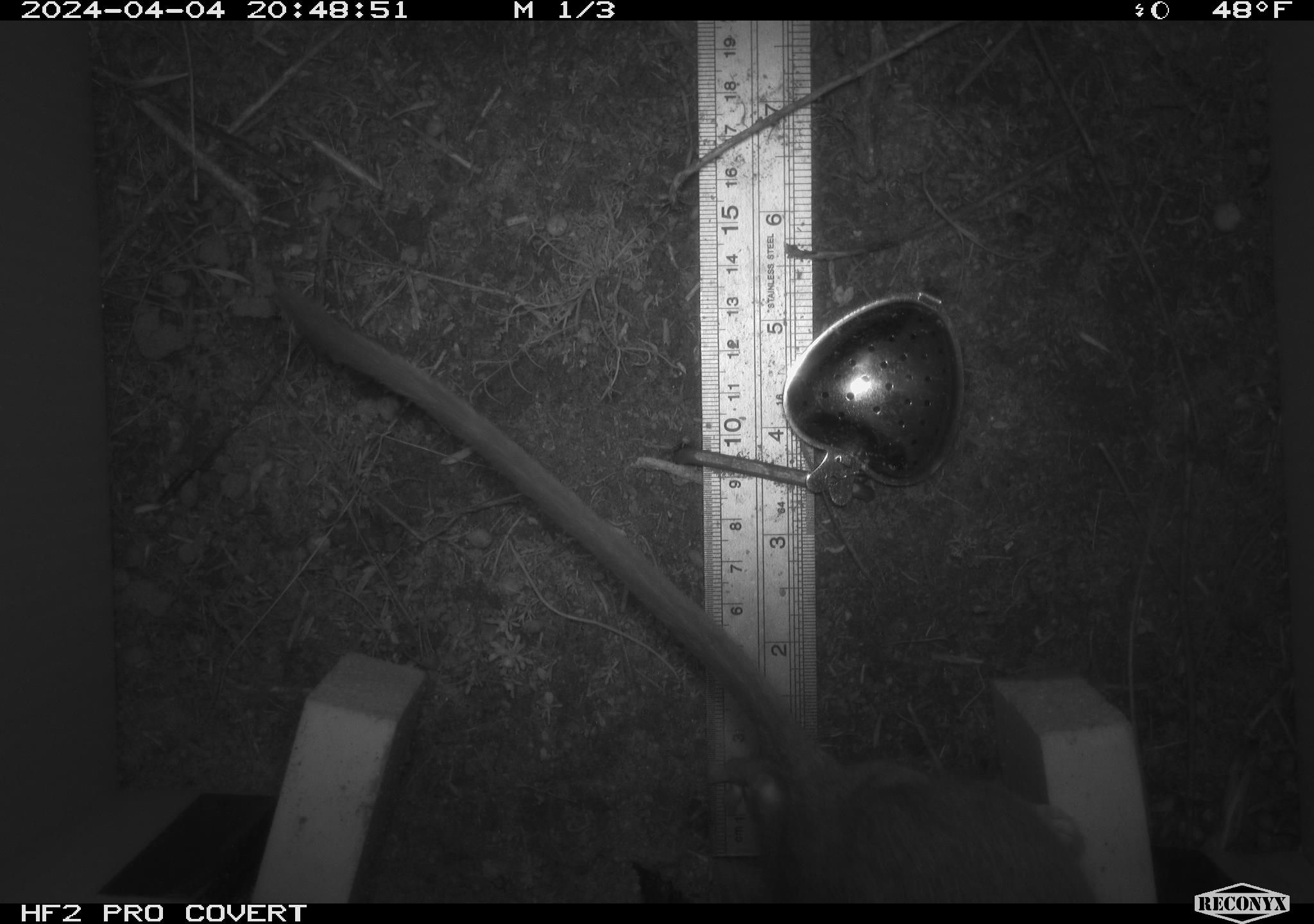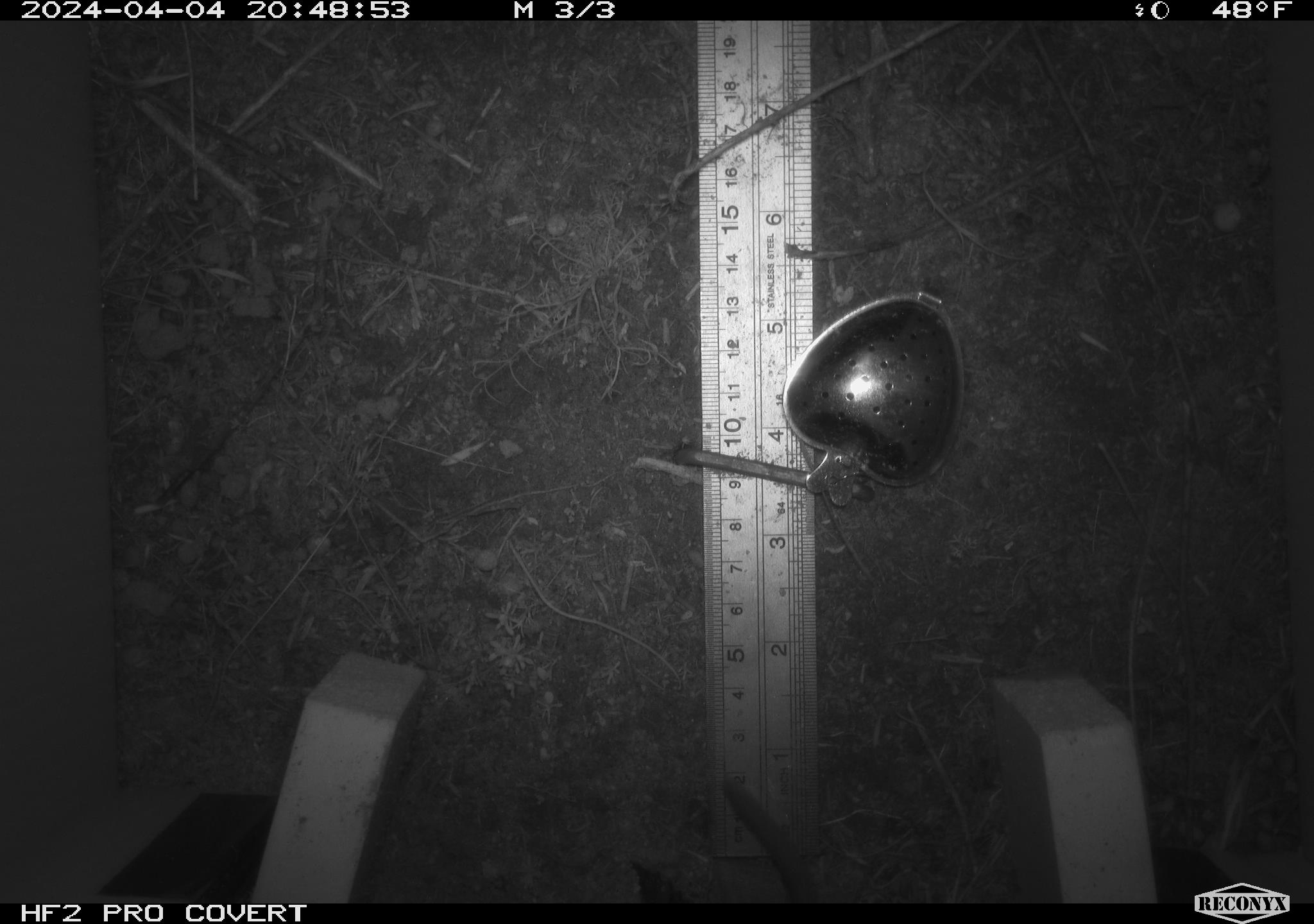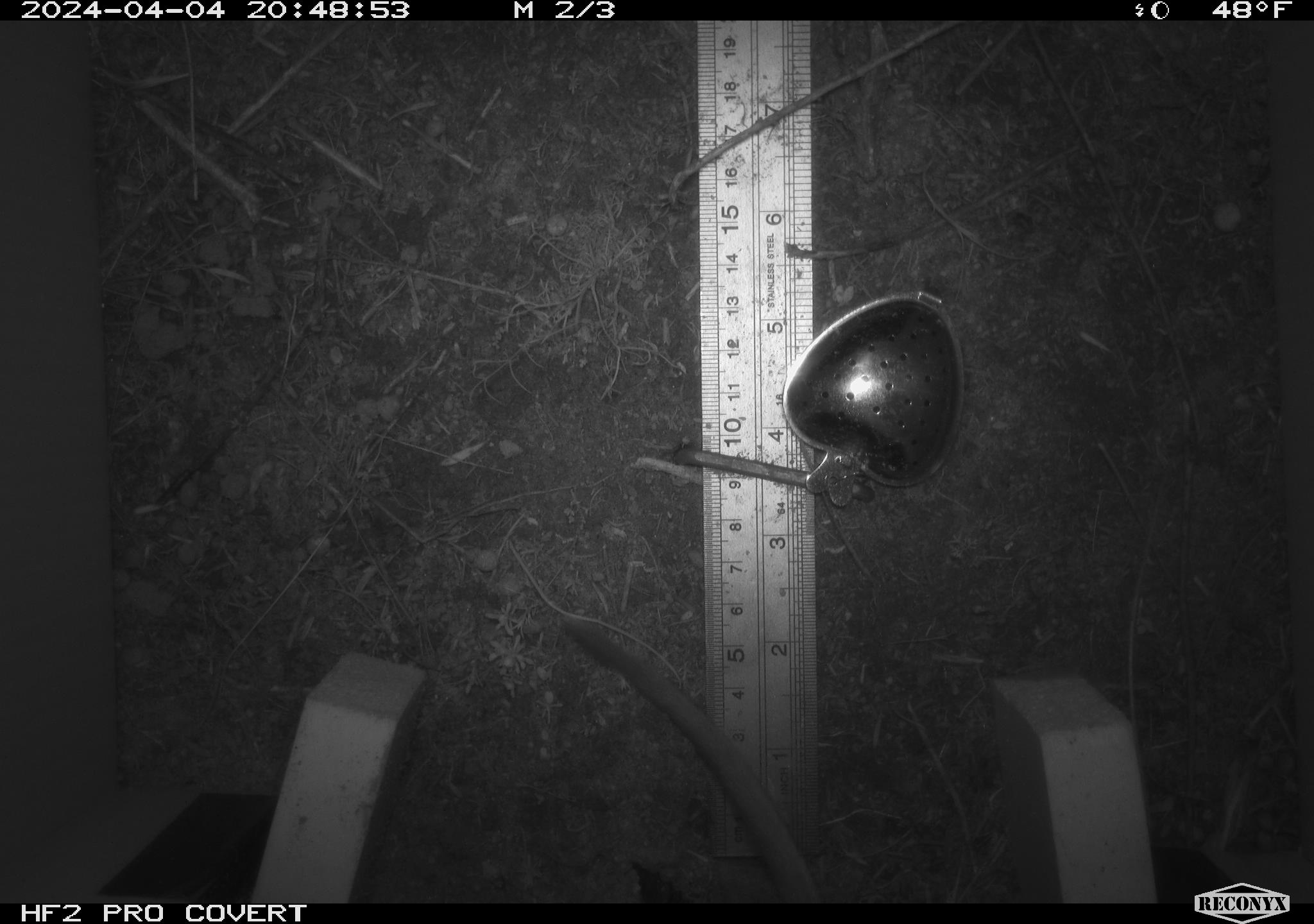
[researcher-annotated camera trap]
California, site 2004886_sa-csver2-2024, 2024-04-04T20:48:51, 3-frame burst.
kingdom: Animalia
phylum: Chordata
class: Mammalia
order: Rodentia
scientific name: Rodentia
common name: rodent